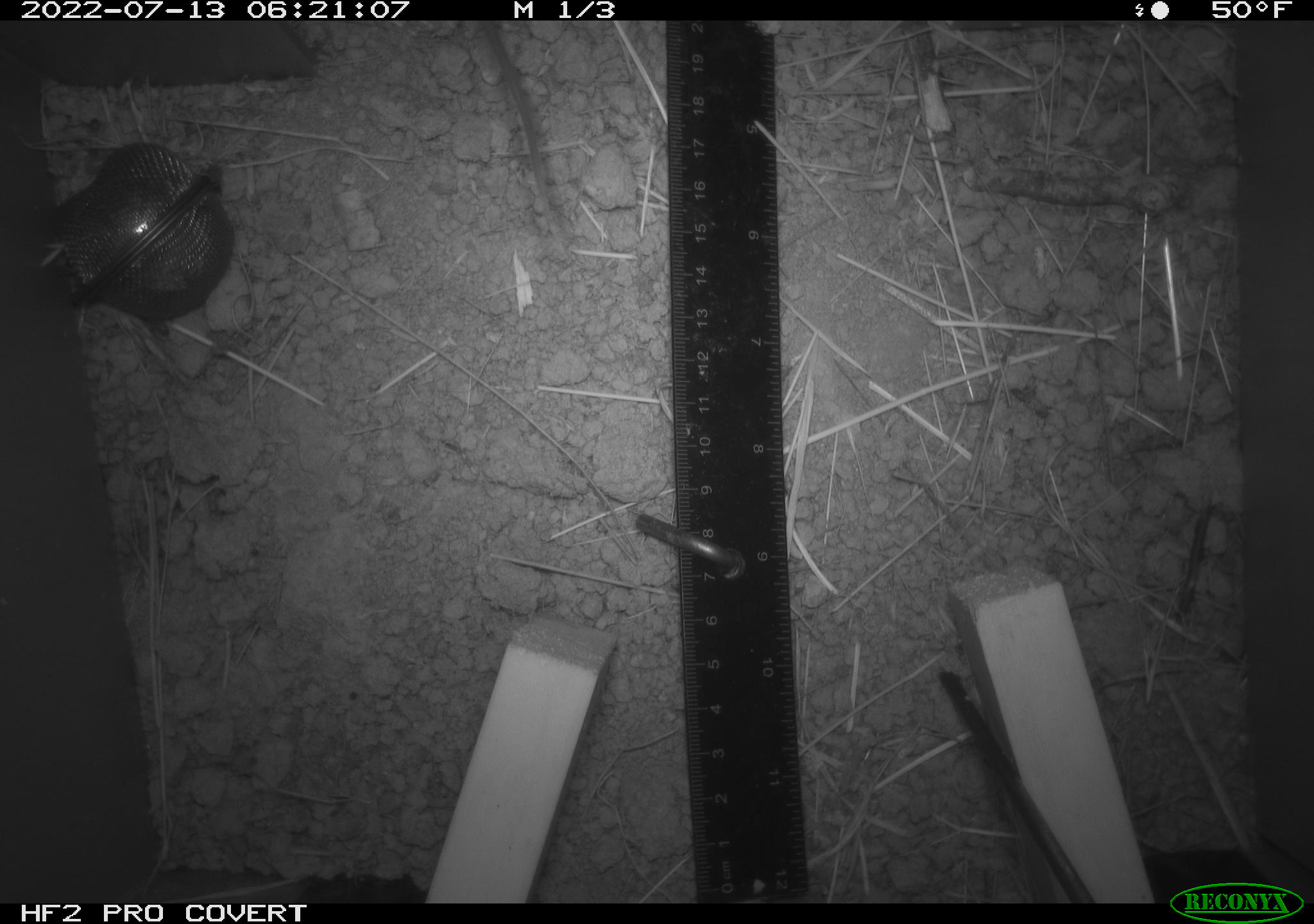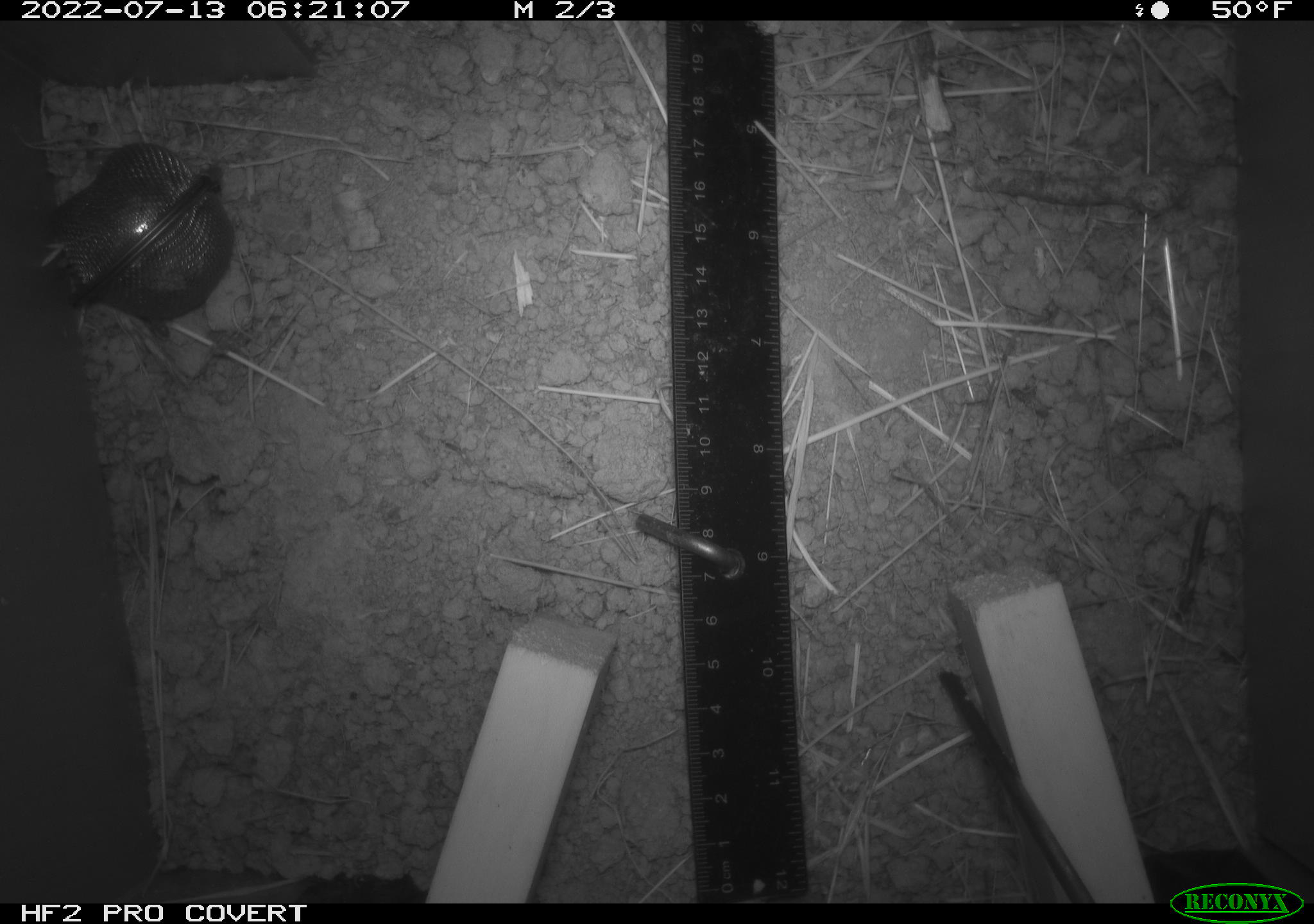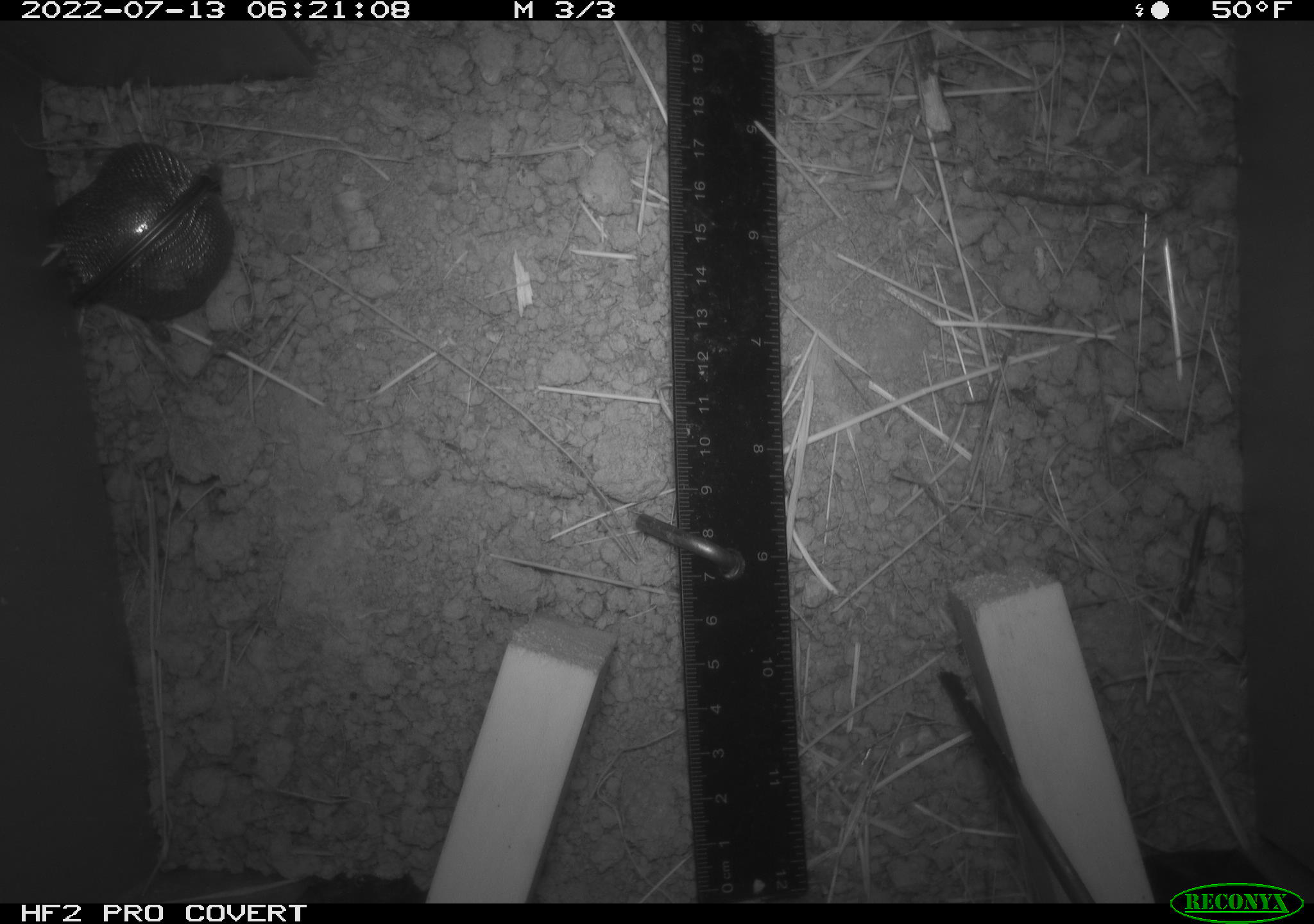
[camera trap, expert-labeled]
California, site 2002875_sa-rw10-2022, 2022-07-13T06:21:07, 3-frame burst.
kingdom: Animalia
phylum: Chordata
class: Mammalia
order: Rodentia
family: Cricetidae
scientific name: Arvicolinae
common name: voles, lemmings, and muskrats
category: arvicolinae subfamily